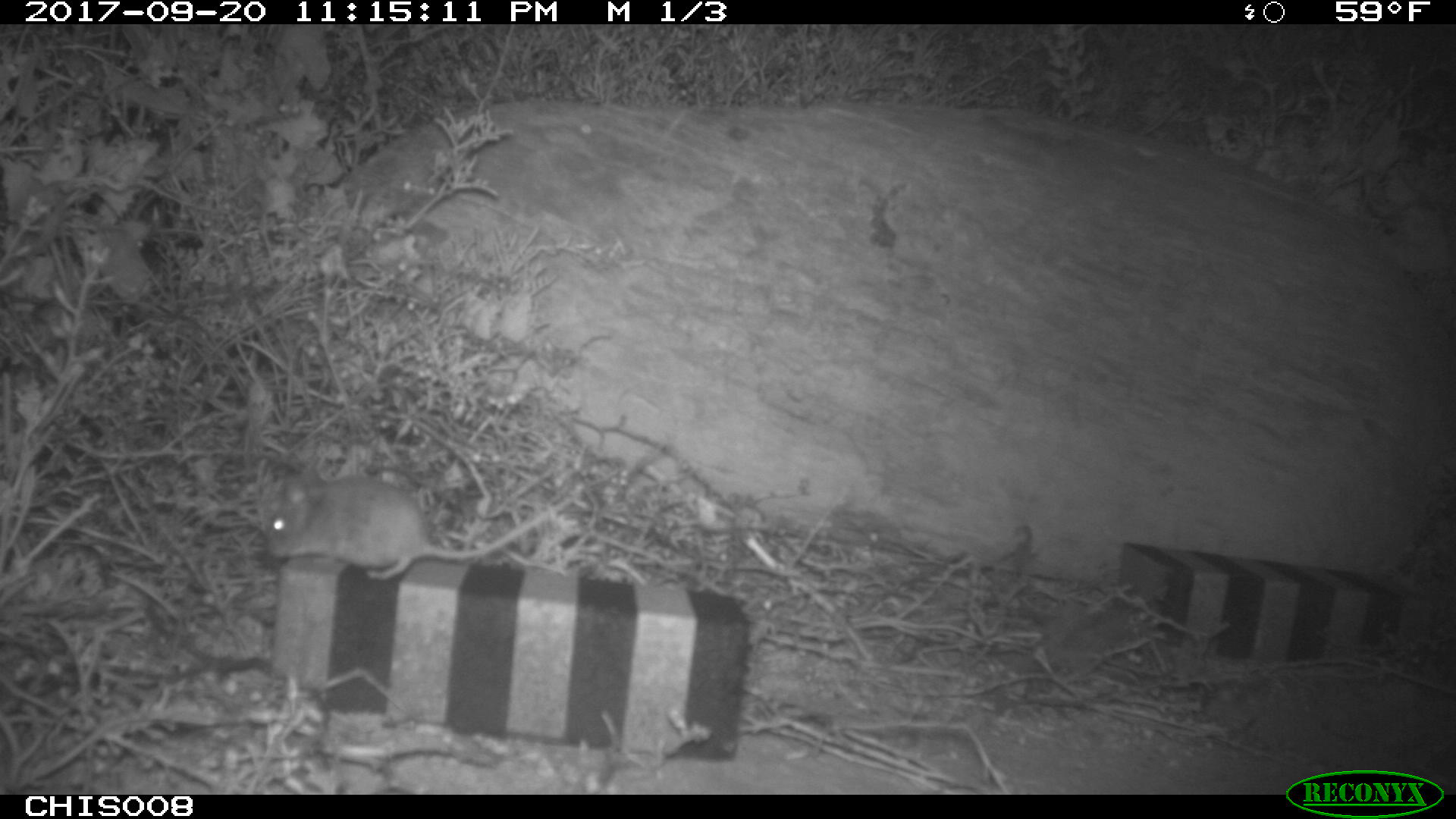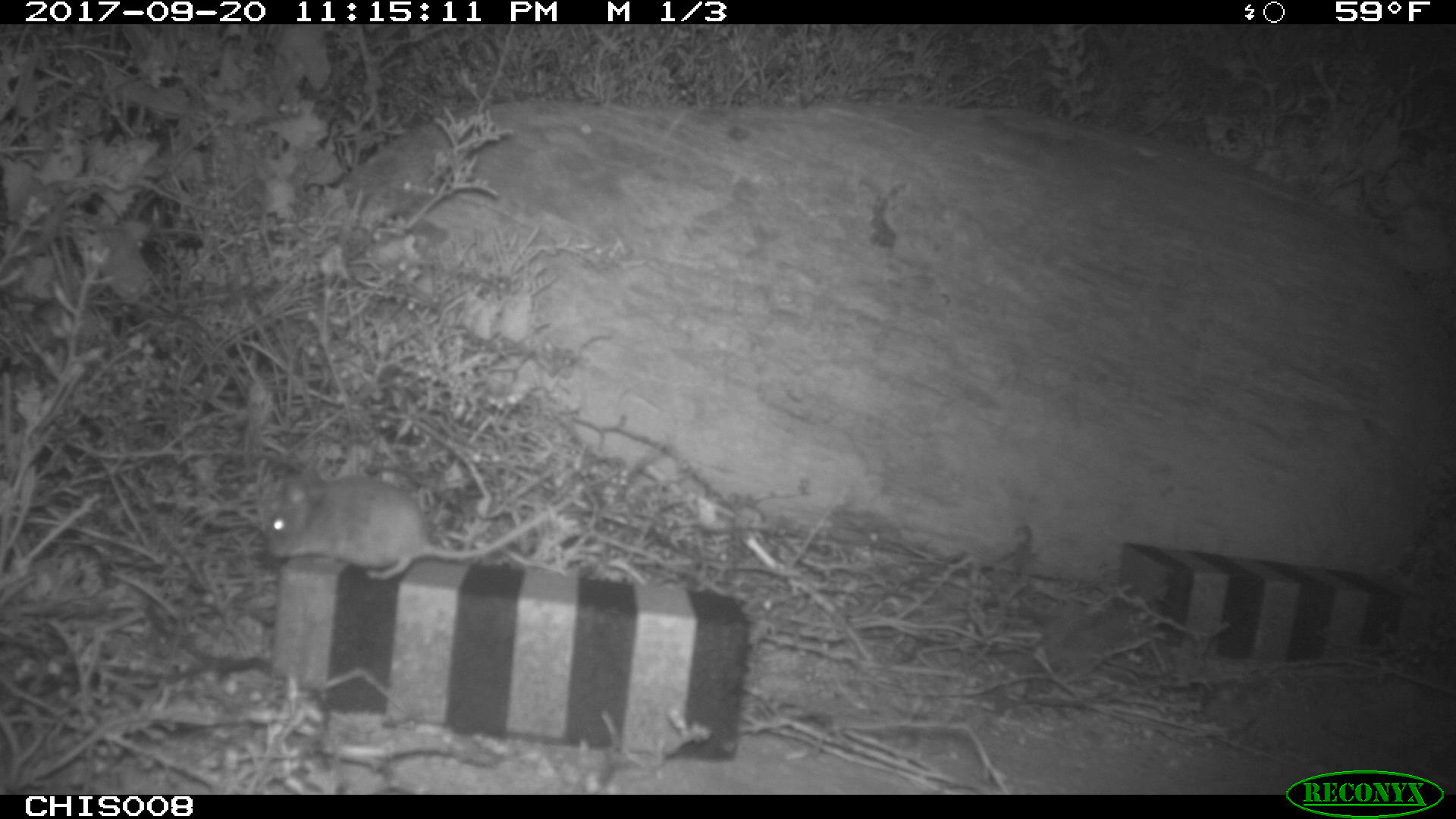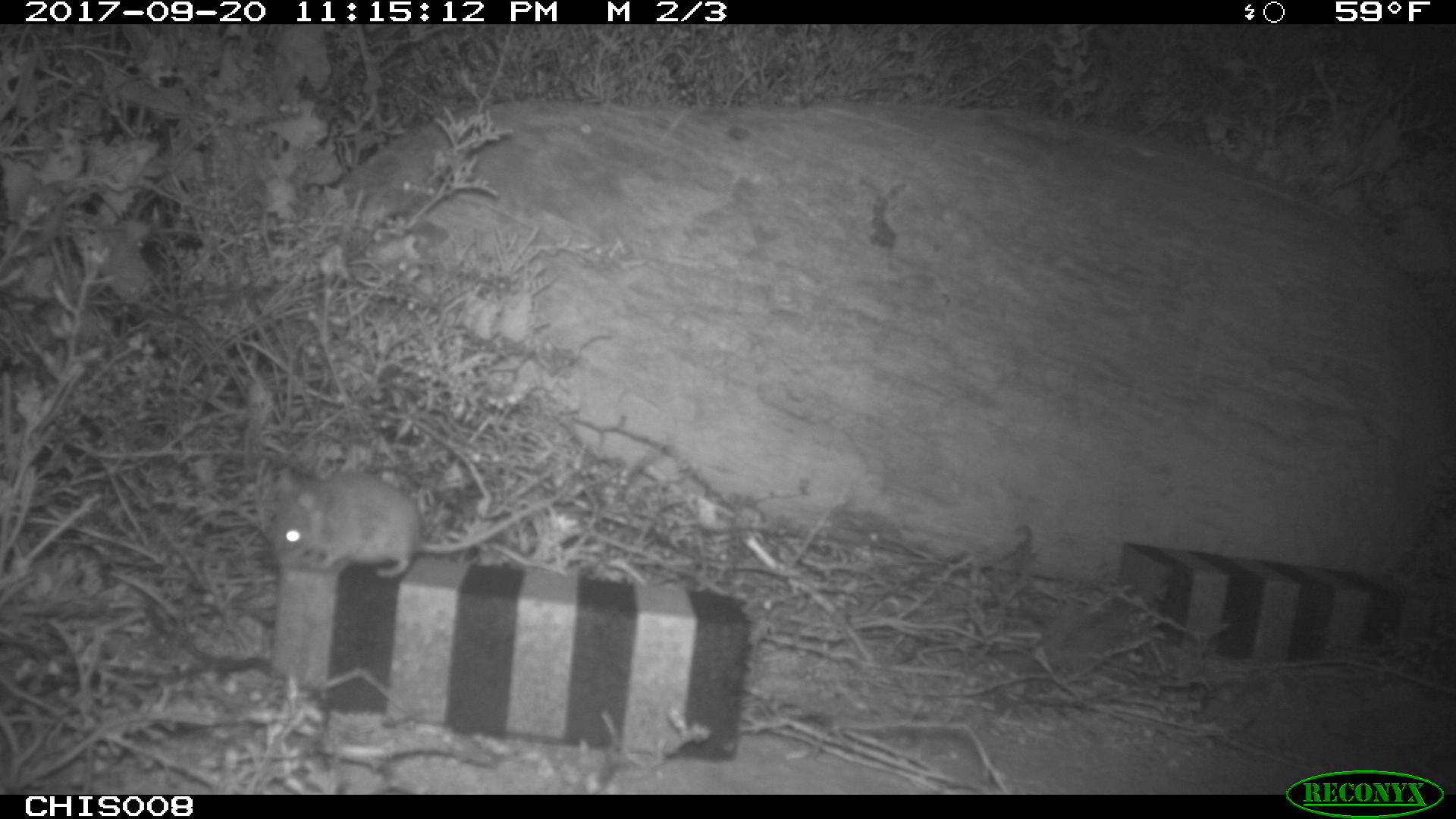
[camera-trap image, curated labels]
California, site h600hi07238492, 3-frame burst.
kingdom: Animalia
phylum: Chordata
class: Mammalia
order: Rodentia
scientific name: Rodentia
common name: rodent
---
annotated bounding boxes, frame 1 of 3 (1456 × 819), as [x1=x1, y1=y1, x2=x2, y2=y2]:
rodent: [x1=265, y1=476, x2=579, y2=579]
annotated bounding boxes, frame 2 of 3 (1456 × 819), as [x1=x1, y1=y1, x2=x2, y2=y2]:
rodent: [x1=263, y1=468, x2=553, y2=579]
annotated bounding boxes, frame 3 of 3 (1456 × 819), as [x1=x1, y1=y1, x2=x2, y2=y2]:
rodent: [x1=269, y1=463, x2=560, y2=579]